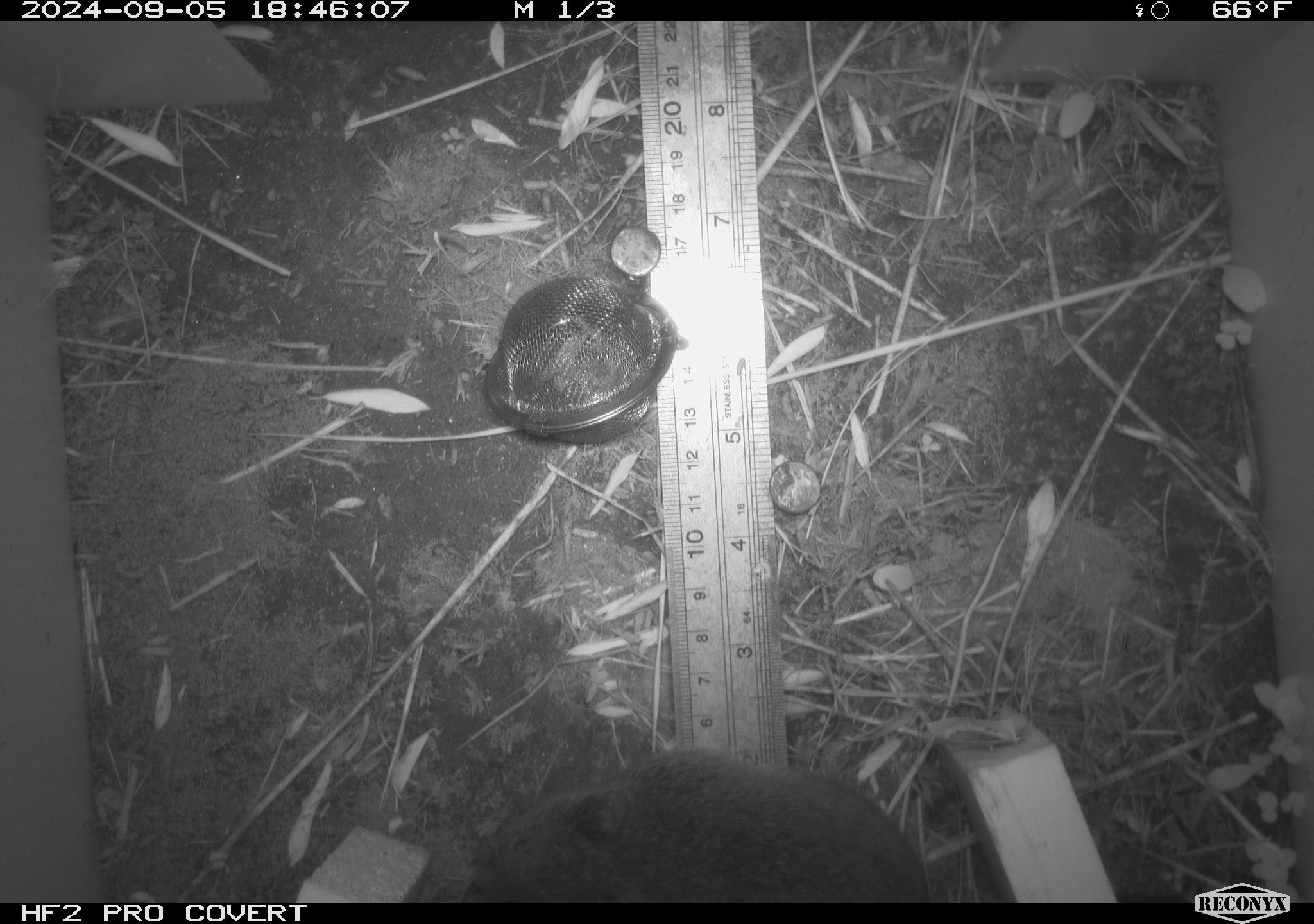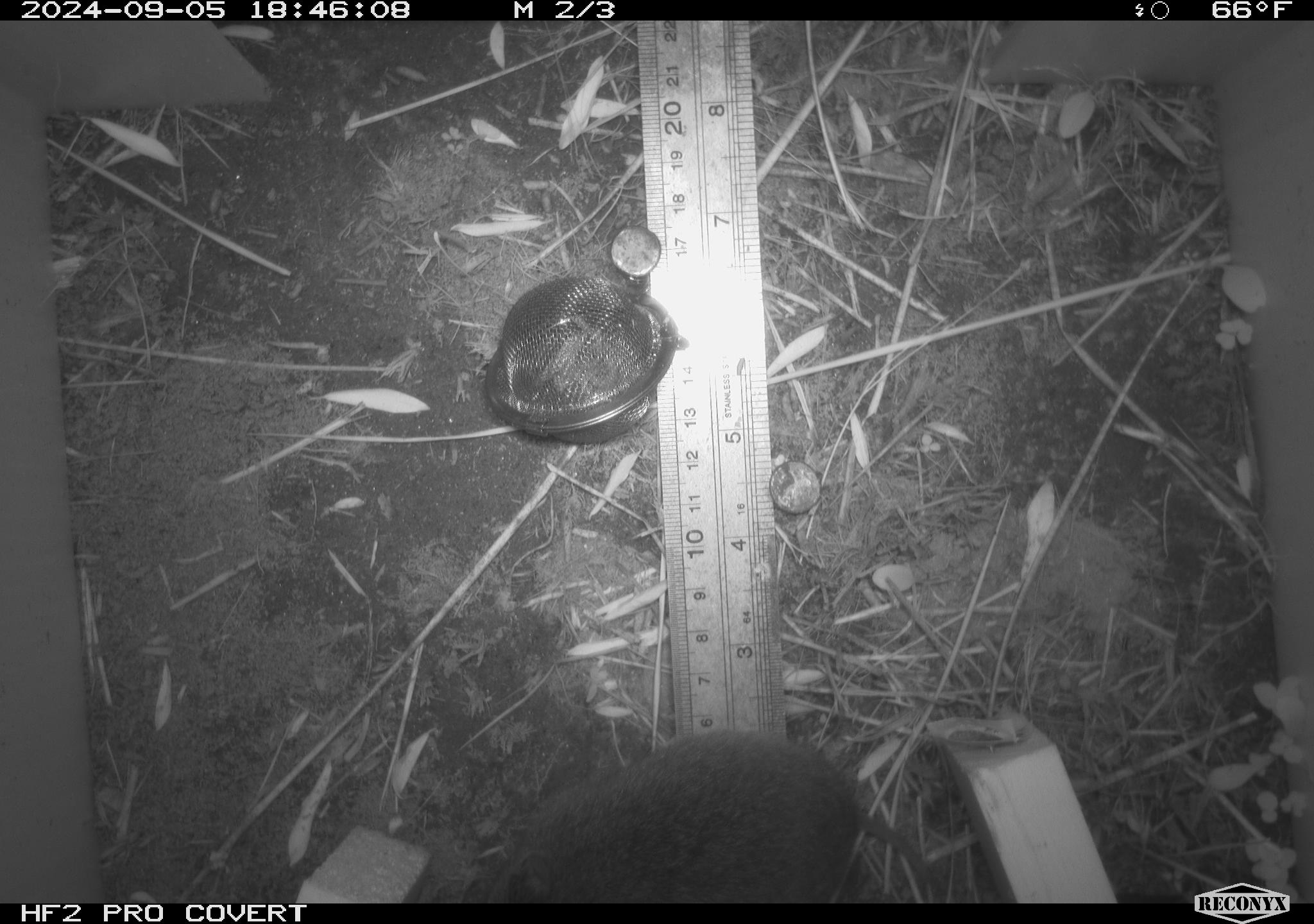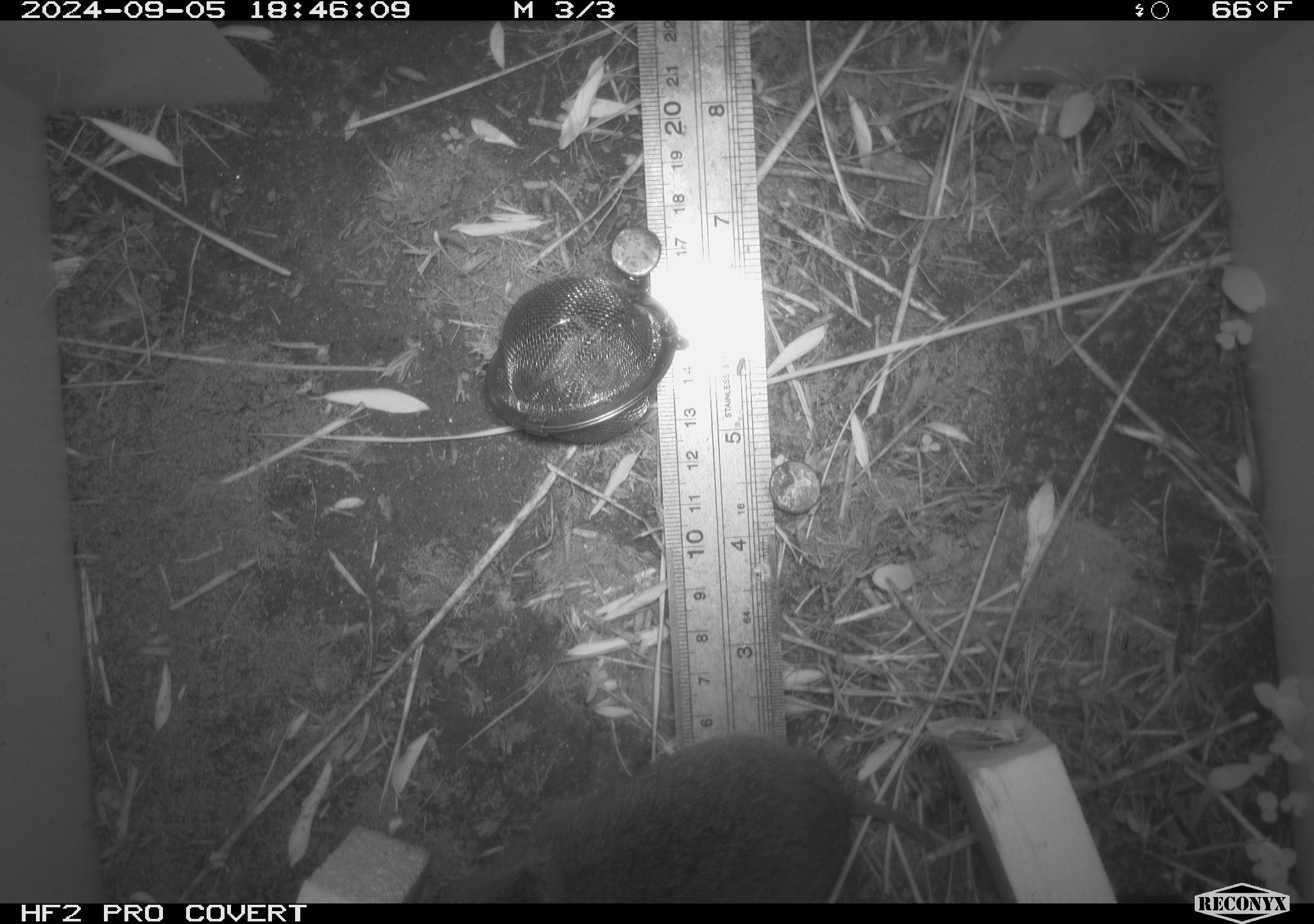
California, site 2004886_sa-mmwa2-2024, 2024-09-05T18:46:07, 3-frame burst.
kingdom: Animalia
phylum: Chordata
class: Mammalia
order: Rodentia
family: Cricetidae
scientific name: Arvicolinae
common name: voles, lemmings, and muskrats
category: arvicolinae subfamily